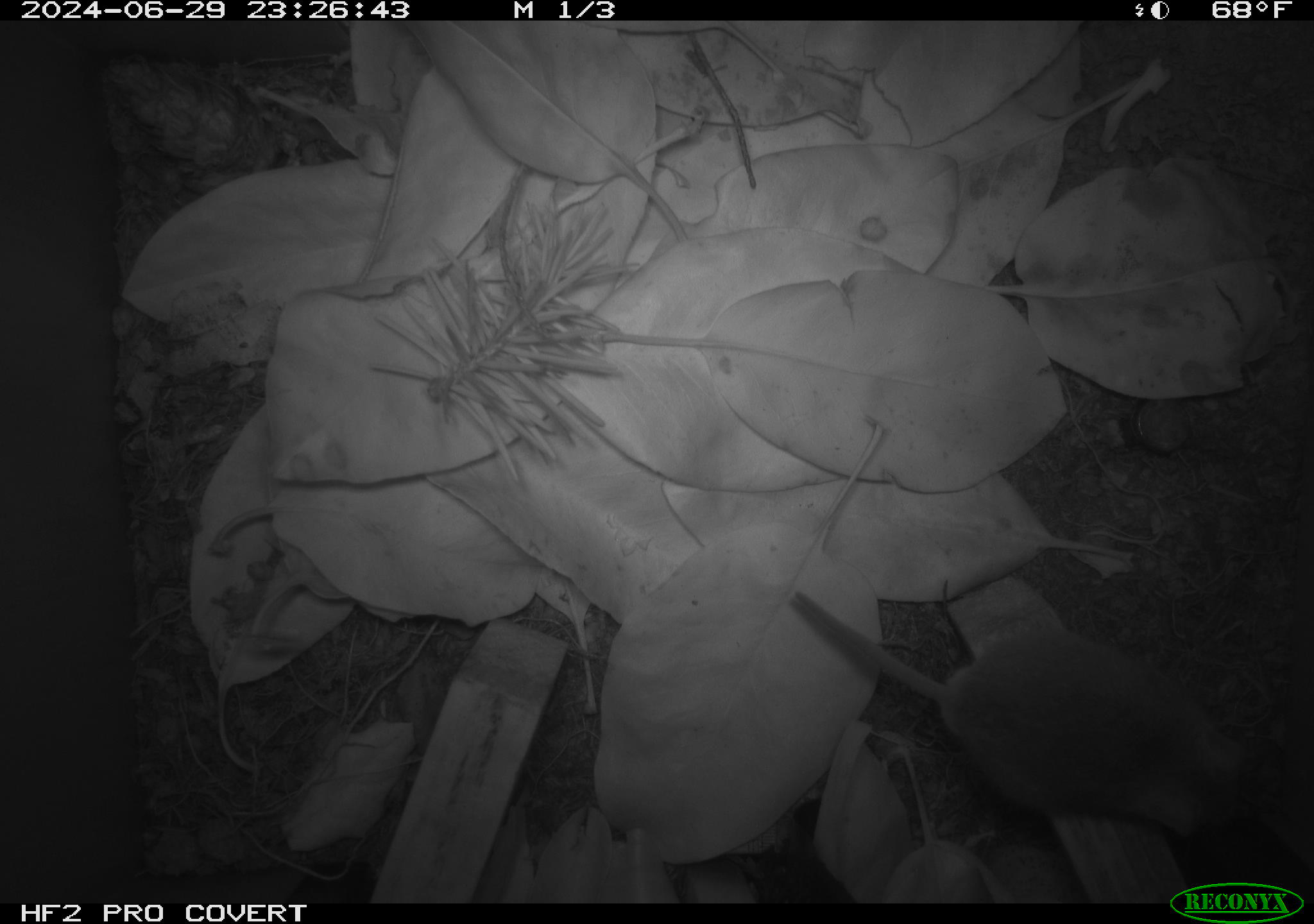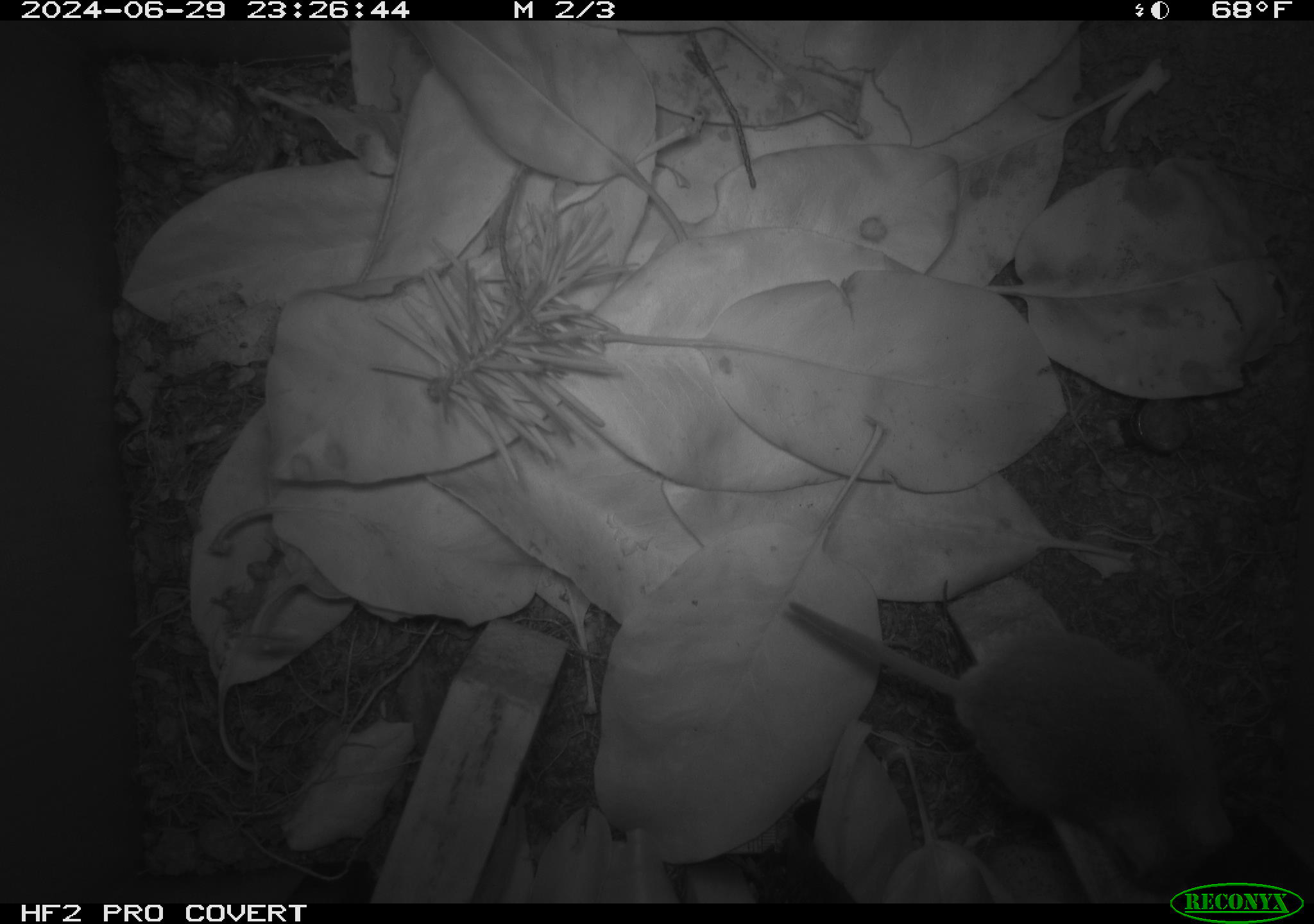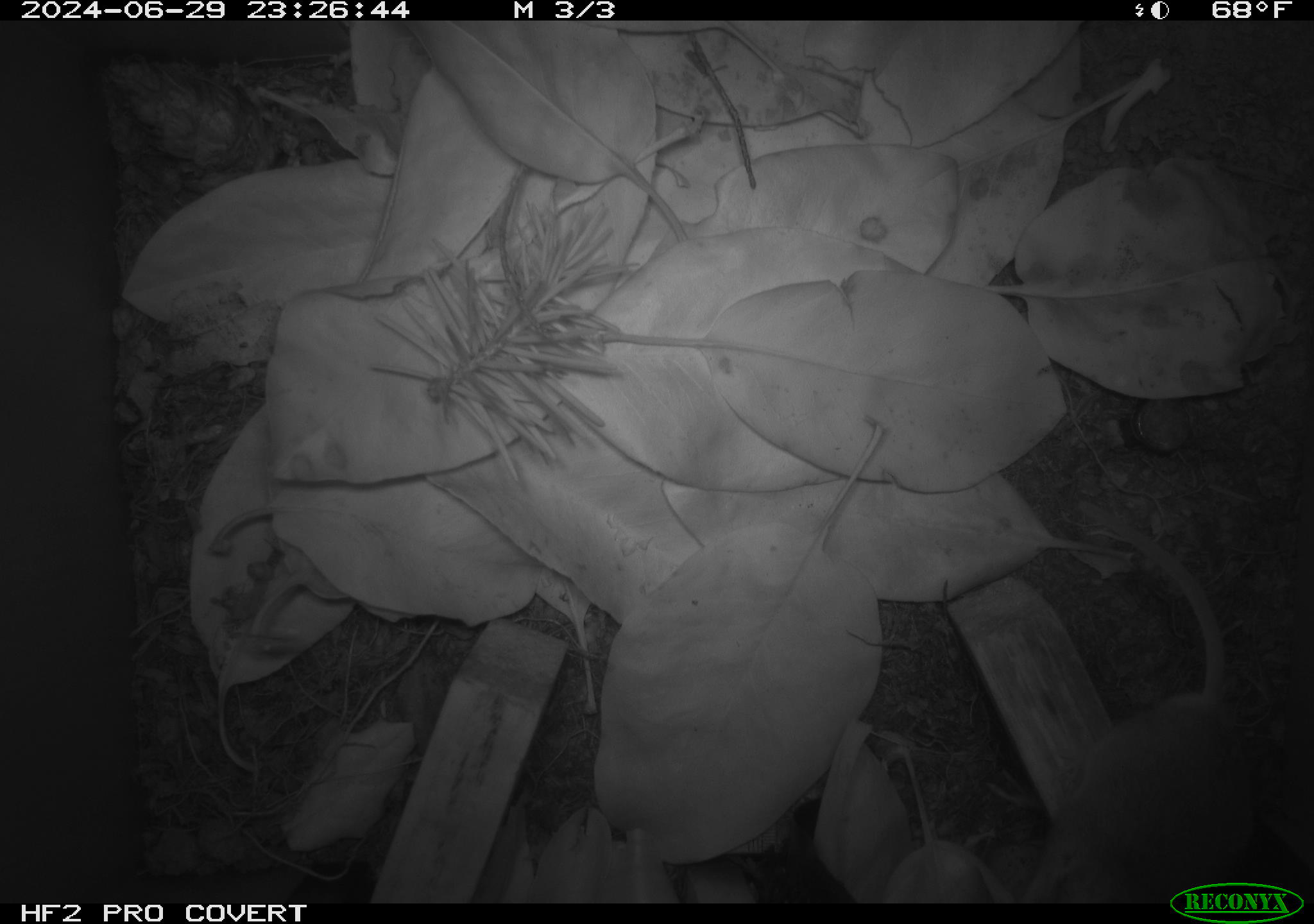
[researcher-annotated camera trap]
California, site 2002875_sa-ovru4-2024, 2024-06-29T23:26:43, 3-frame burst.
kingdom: Animalia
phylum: Chordata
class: Mammalia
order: Rodentia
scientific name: Rodentia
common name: mouse species